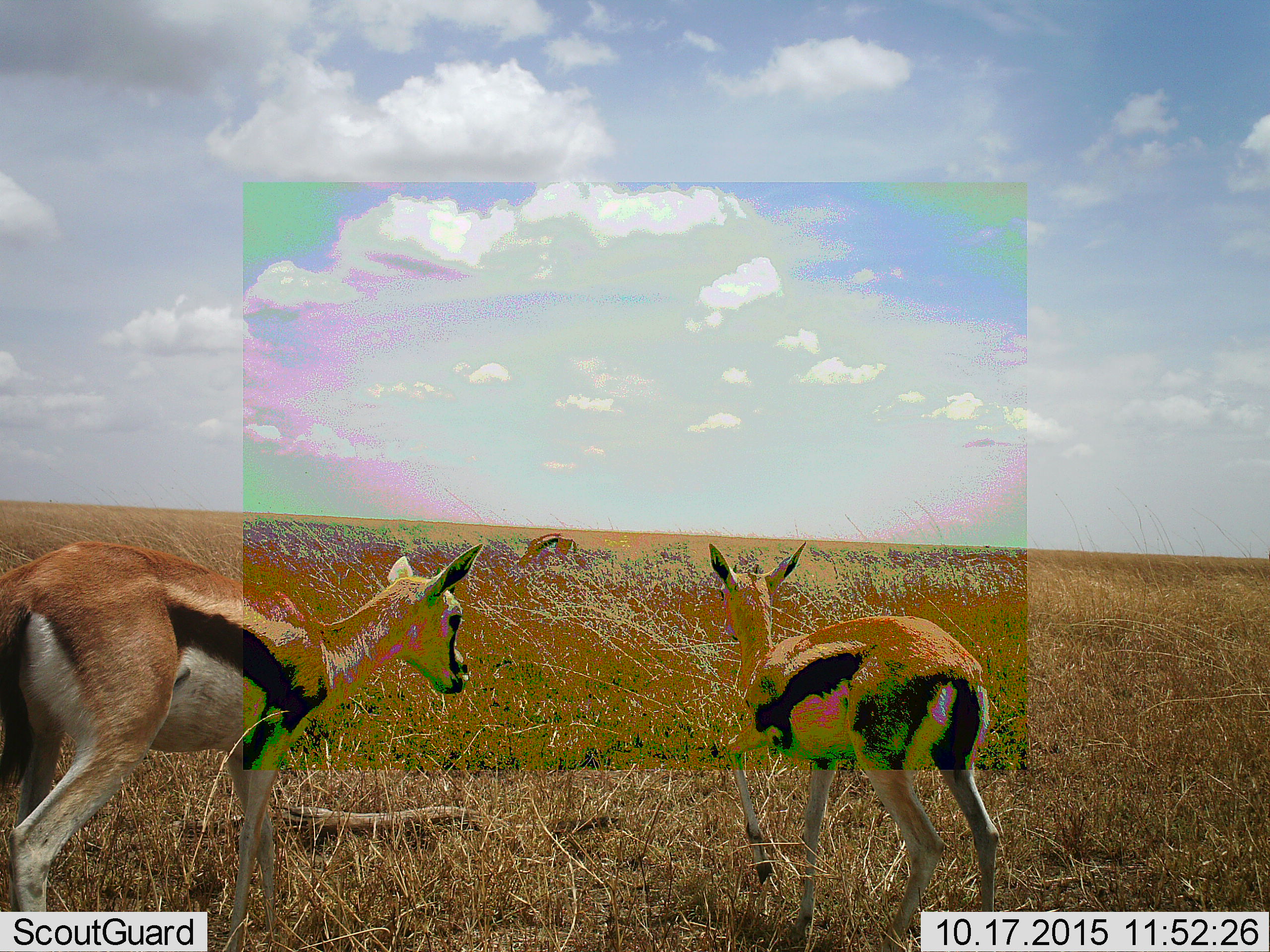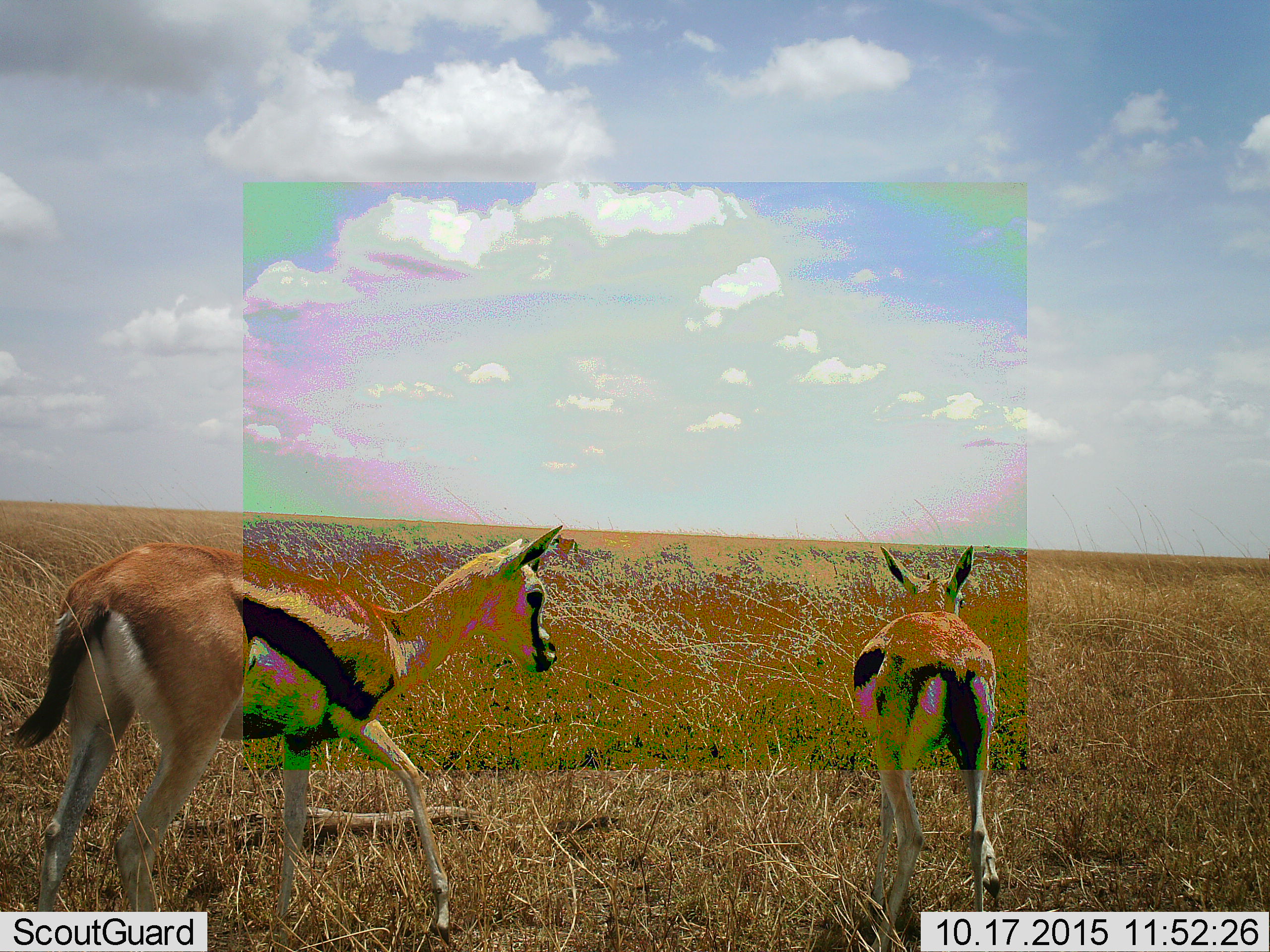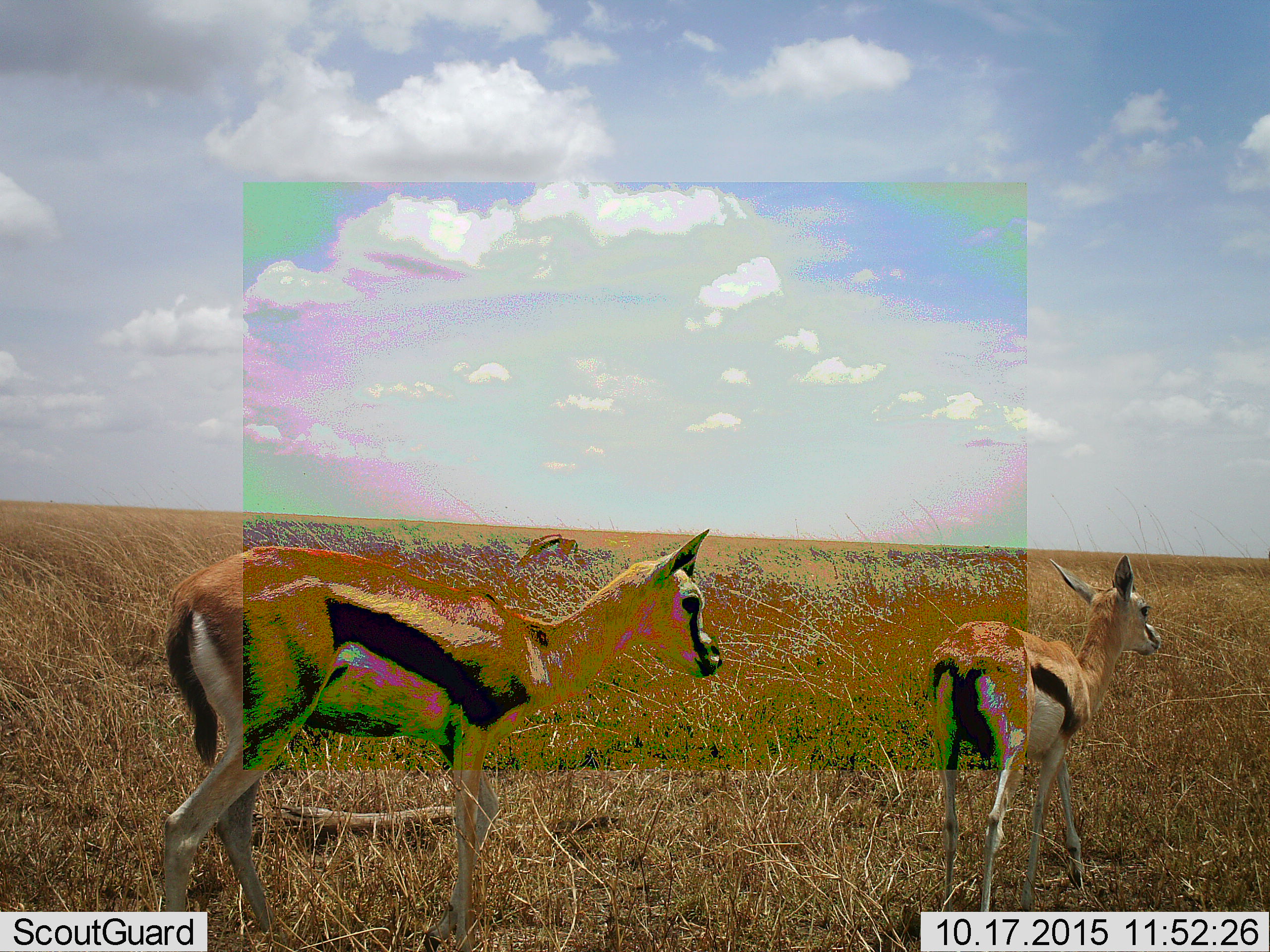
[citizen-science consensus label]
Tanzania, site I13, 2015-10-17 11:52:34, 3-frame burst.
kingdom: Animalia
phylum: Chordata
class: Mammalia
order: Artiodactyla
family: Bovidae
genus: Eudorcas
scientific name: Eudorcas thomsonii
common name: thomson's gazelle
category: gazellethomsons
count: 3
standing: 11%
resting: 0%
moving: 100%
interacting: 0%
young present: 0%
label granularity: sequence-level